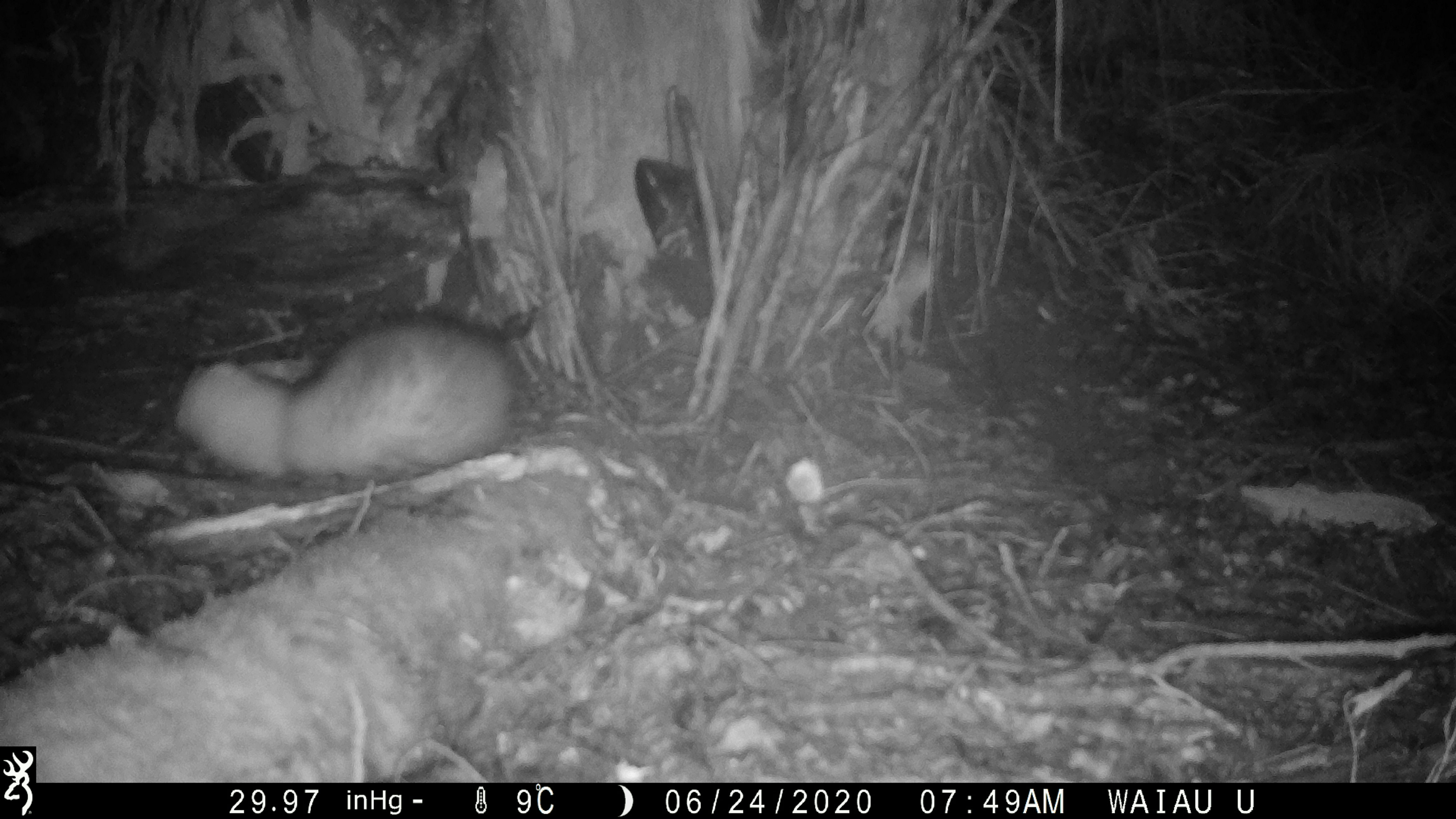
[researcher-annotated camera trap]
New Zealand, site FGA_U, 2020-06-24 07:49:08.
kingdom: Animalia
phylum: Chordata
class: Mammalia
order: Carnivora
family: Mustelidae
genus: Mustela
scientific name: Mustela furo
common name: ferret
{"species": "ferret (Mustela furo)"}